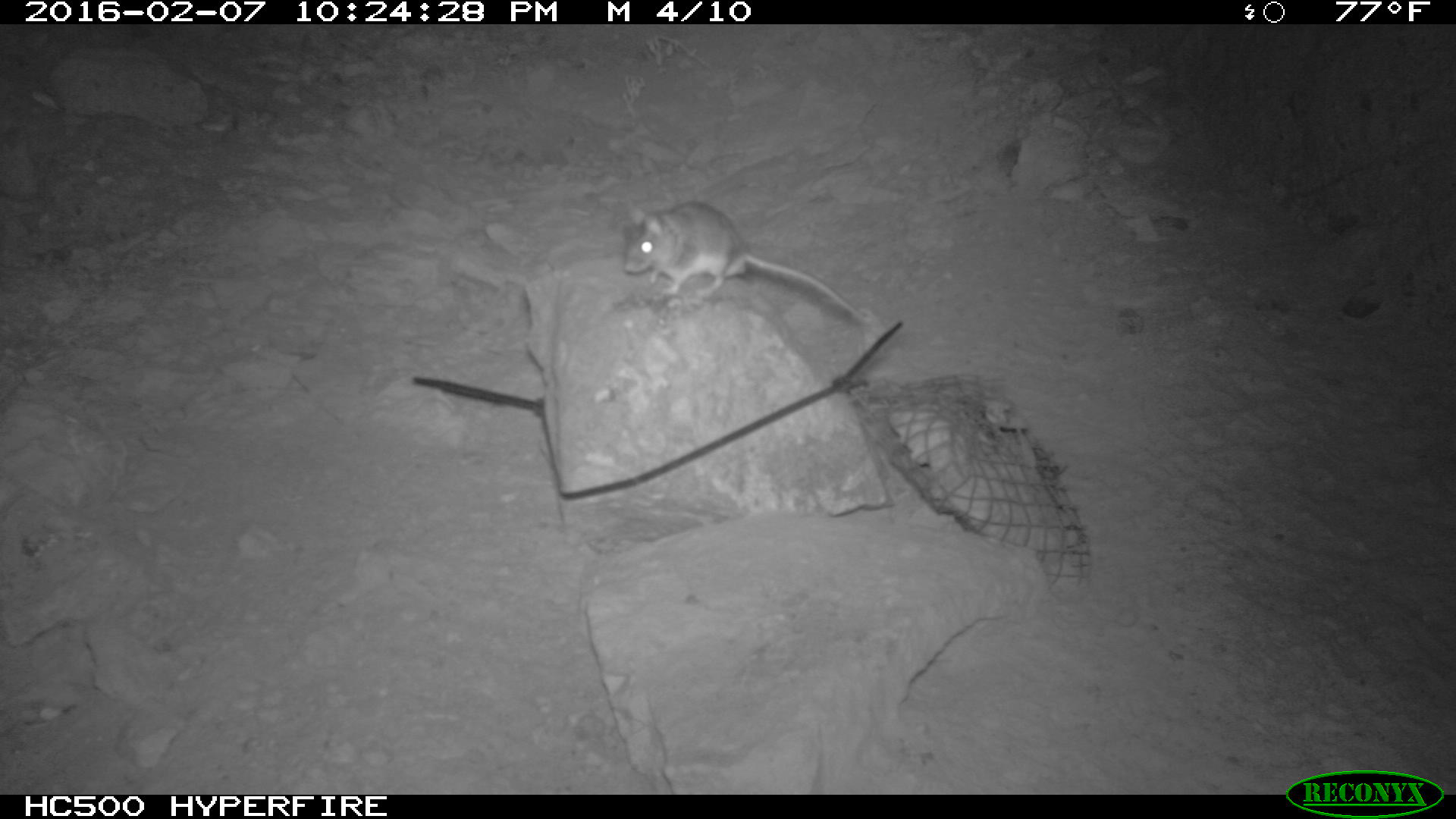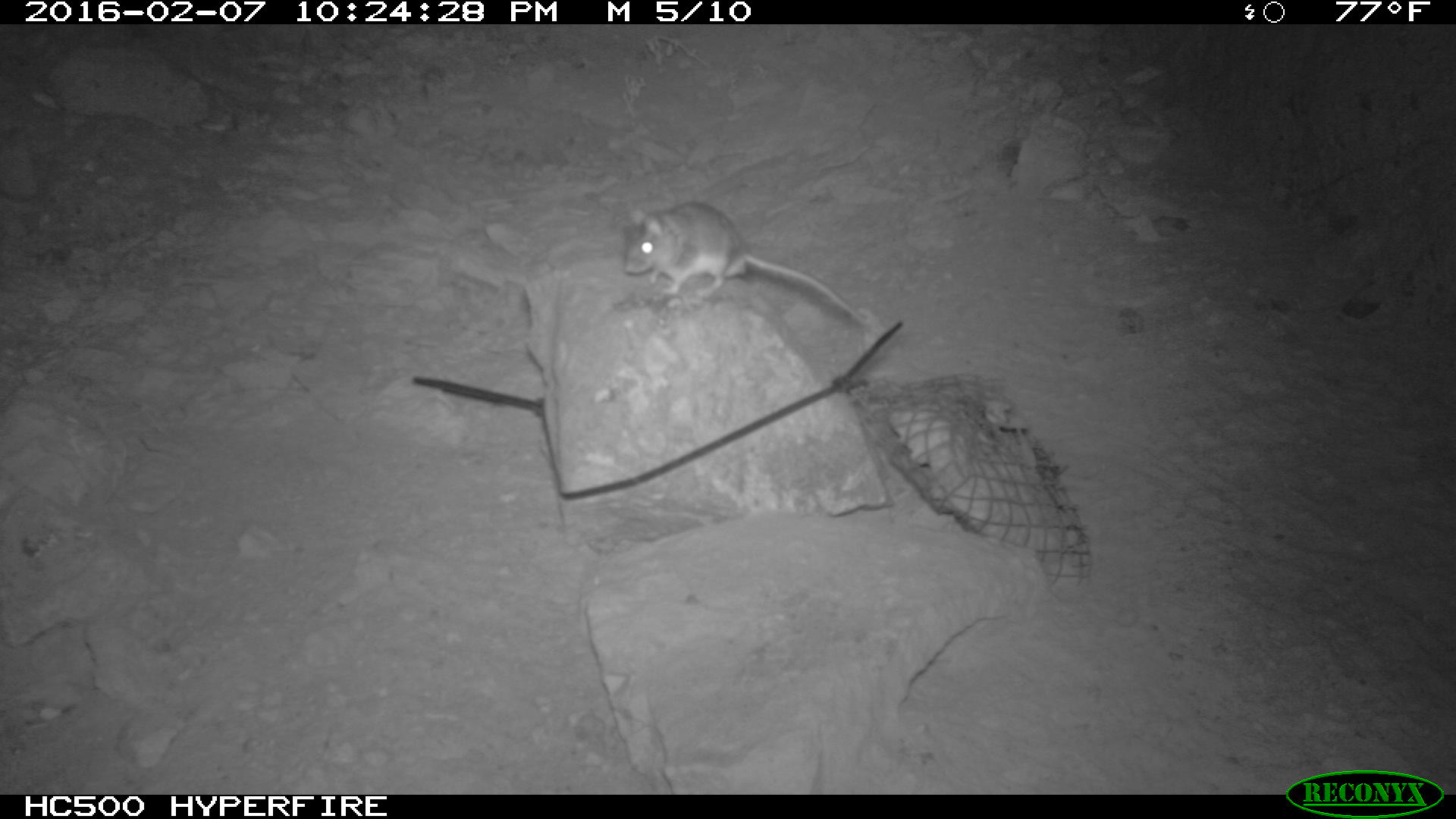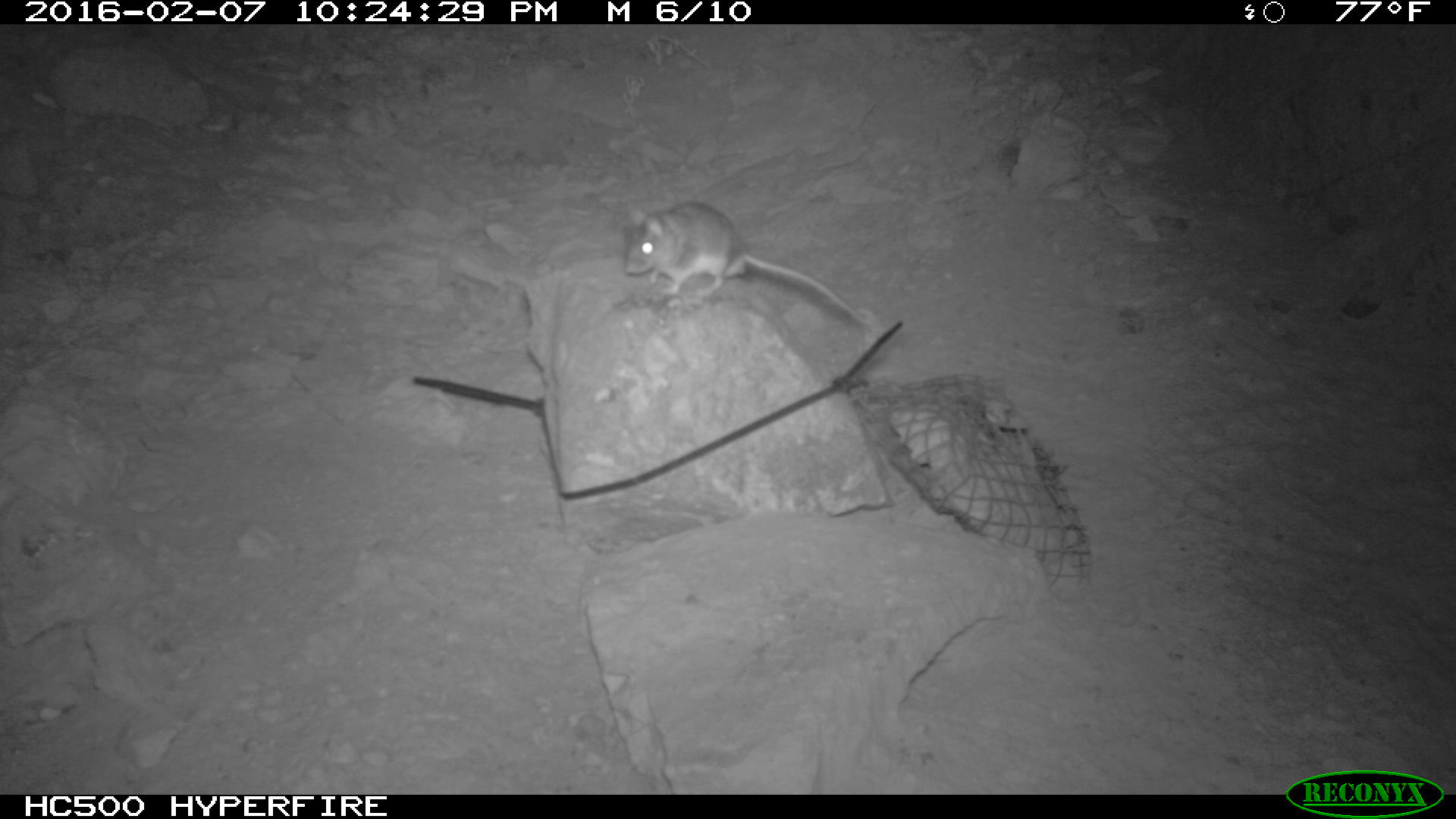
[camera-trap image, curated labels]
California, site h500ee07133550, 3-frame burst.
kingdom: Animalia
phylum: Chordata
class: Mammalia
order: Rodentia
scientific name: Rodentia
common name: rodent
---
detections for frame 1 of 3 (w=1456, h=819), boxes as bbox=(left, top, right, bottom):
rodent: bbox=(622, 199, 868, 328)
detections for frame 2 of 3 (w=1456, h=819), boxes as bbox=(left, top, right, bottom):
rodent: bbox=(622, 201, 868, 325)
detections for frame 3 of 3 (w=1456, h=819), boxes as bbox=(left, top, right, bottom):
rodent: bbox=(621, 197, 877, 328)